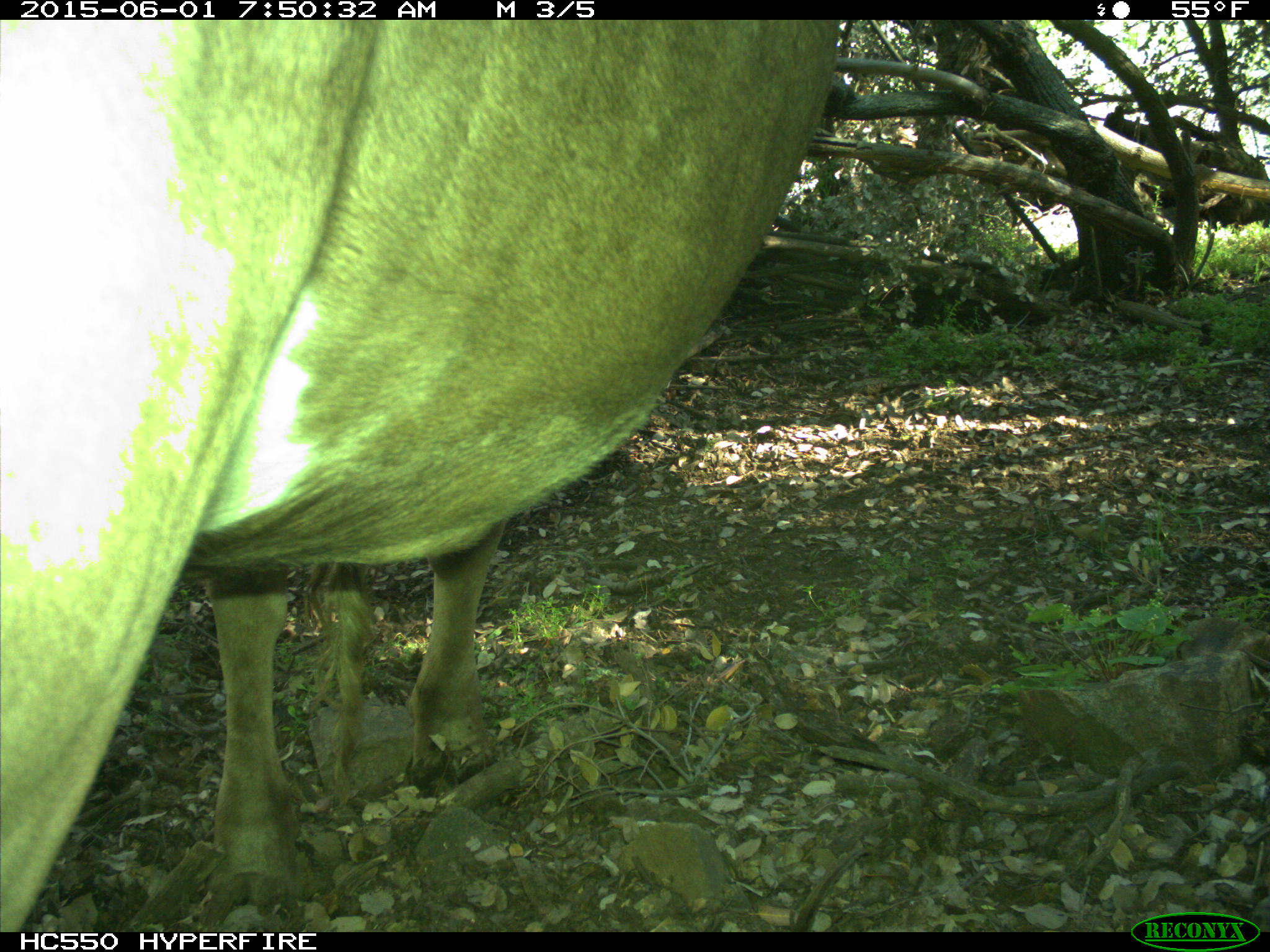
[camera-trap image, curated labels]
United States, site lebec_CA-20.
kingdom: Animalia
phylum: Chordata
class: Mammalia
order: Artiodactyla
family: Bovidae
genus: Bos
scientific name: Bos taurus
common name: domestic cow